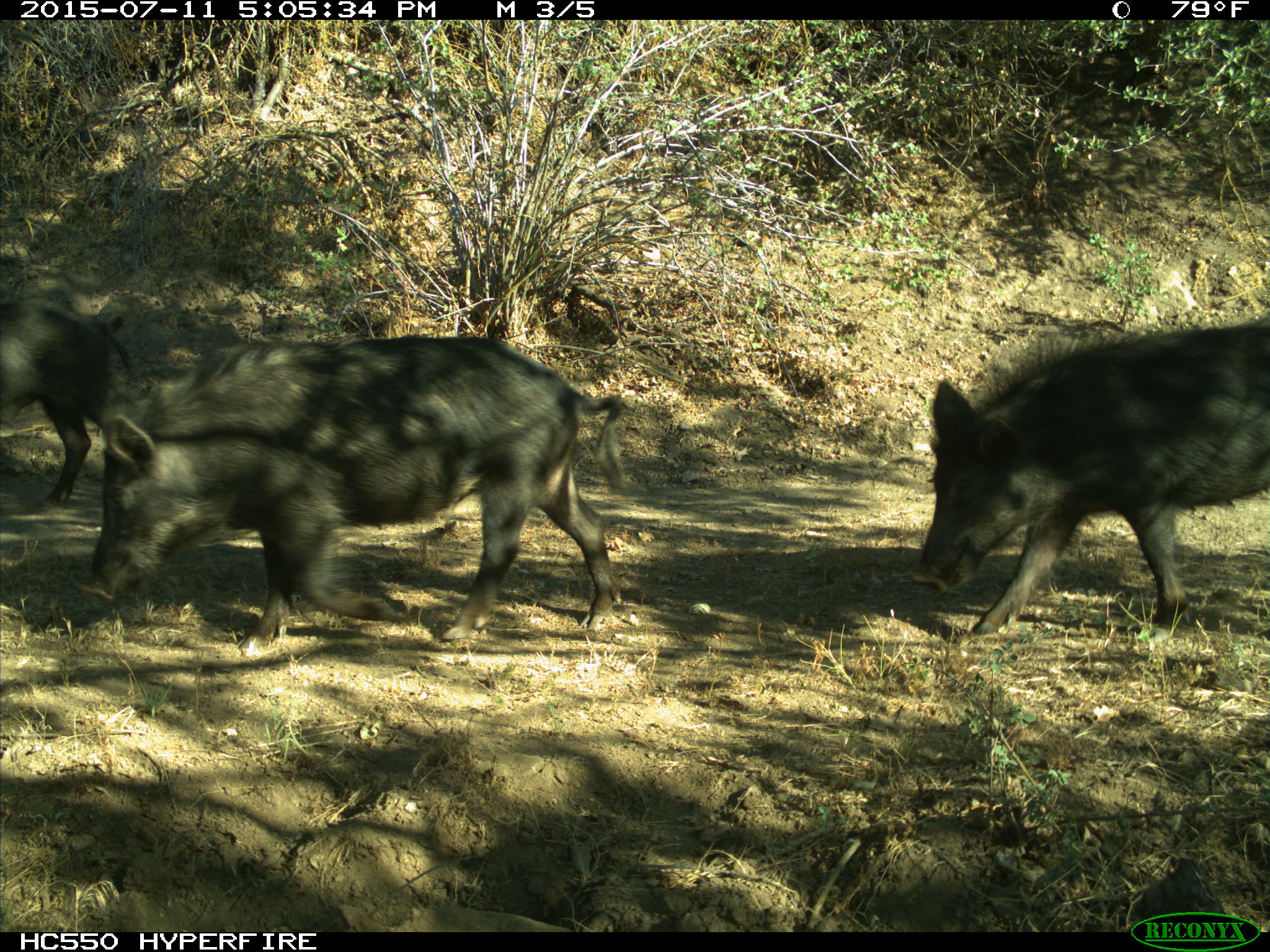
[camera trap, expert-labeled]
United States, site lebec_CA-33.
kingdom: Animalia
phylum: Chordata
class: Mammalia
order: Artiodactyla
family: Suidae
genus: Sus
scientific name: Sus scrofa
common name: wild boar